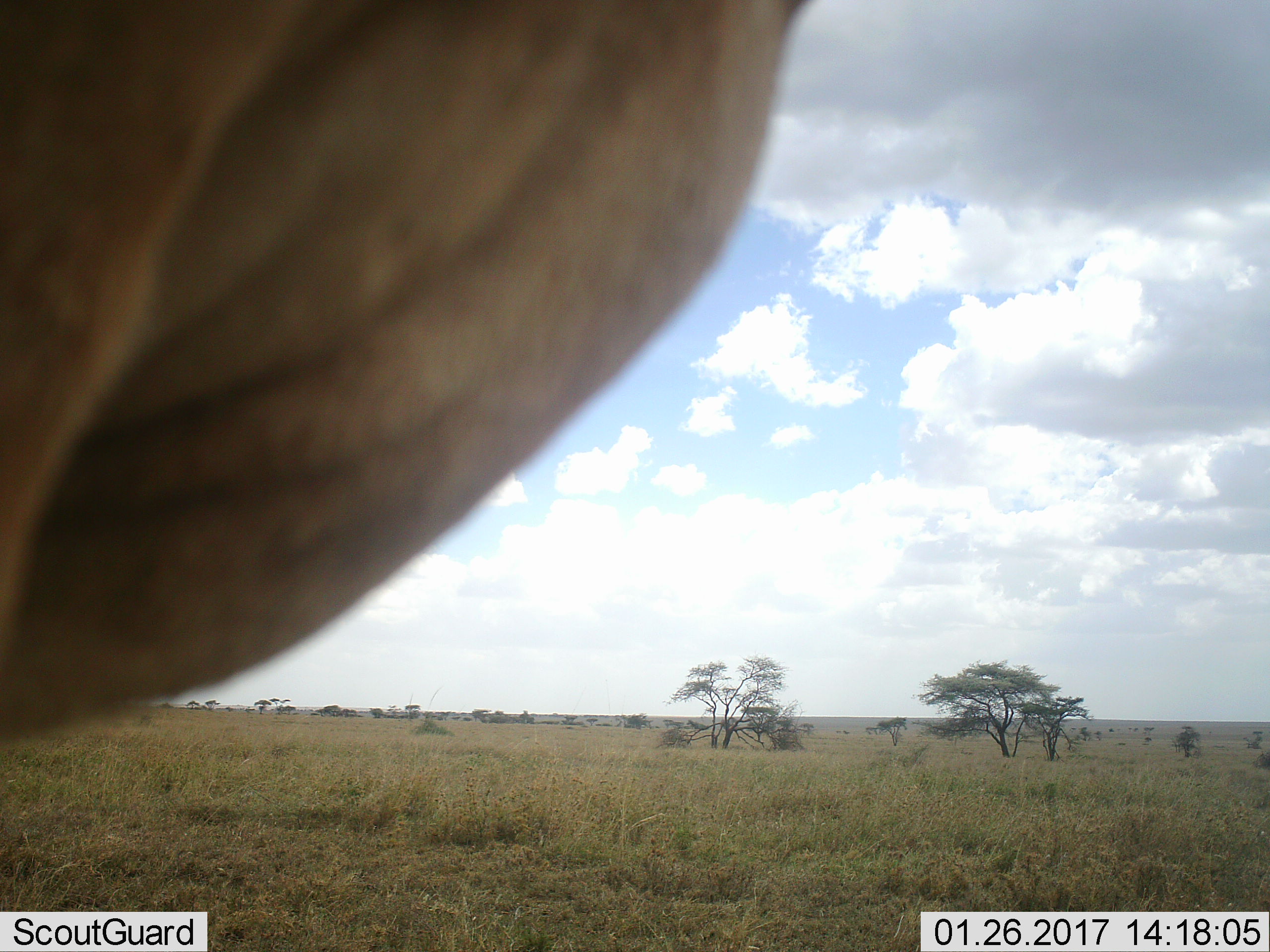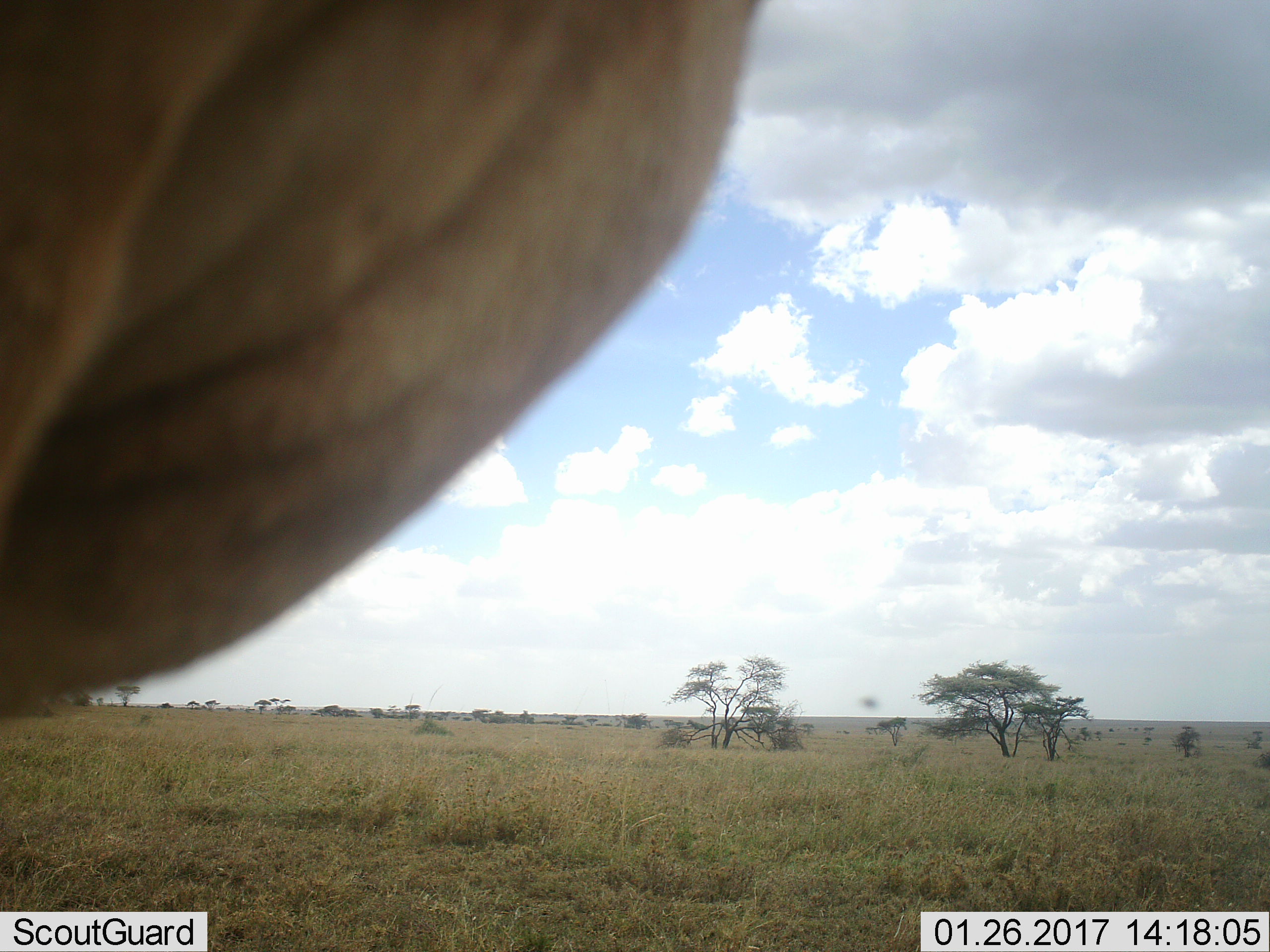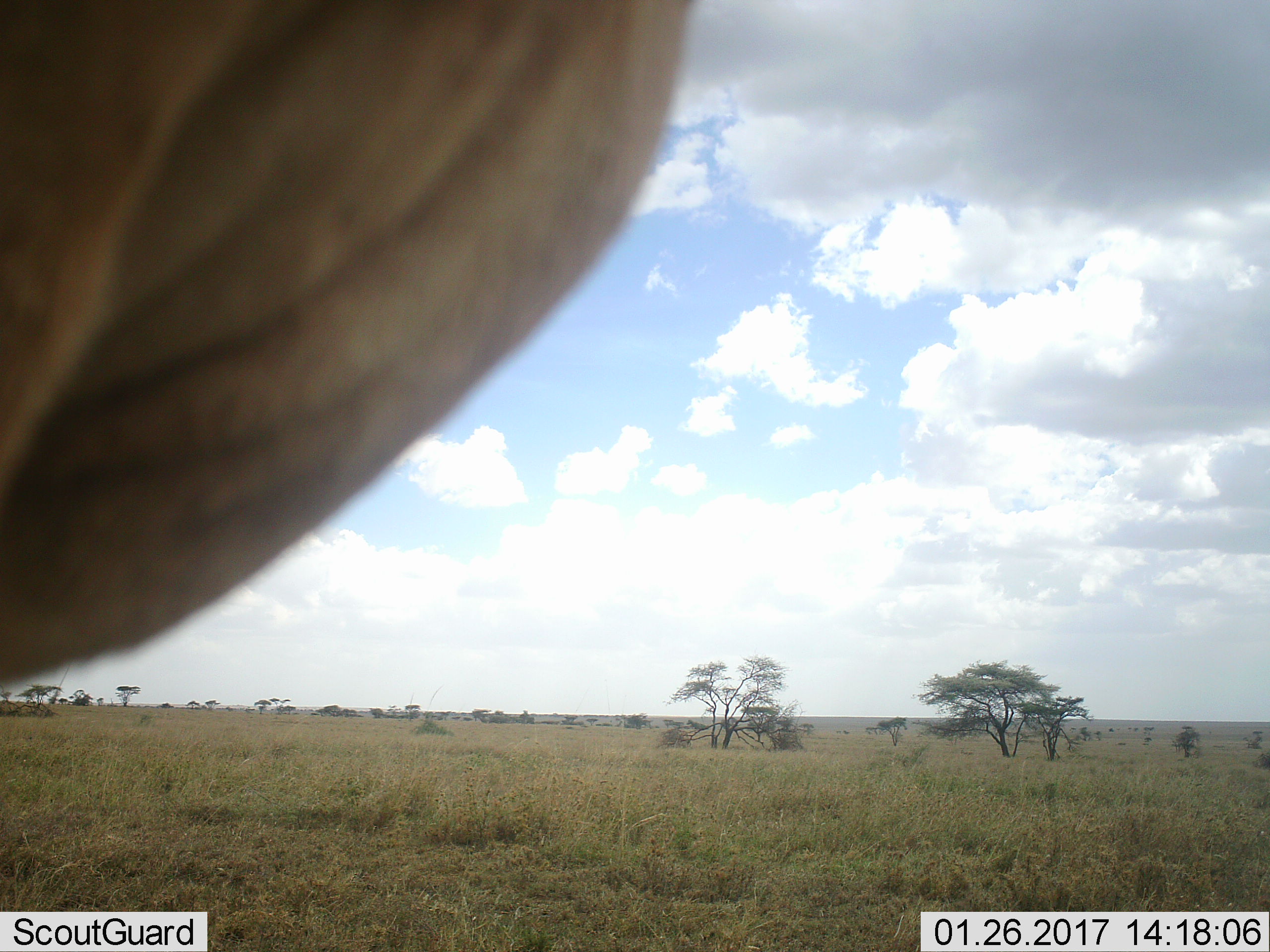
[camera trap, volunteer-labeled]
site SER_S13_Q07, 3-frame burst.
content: unidentified animal